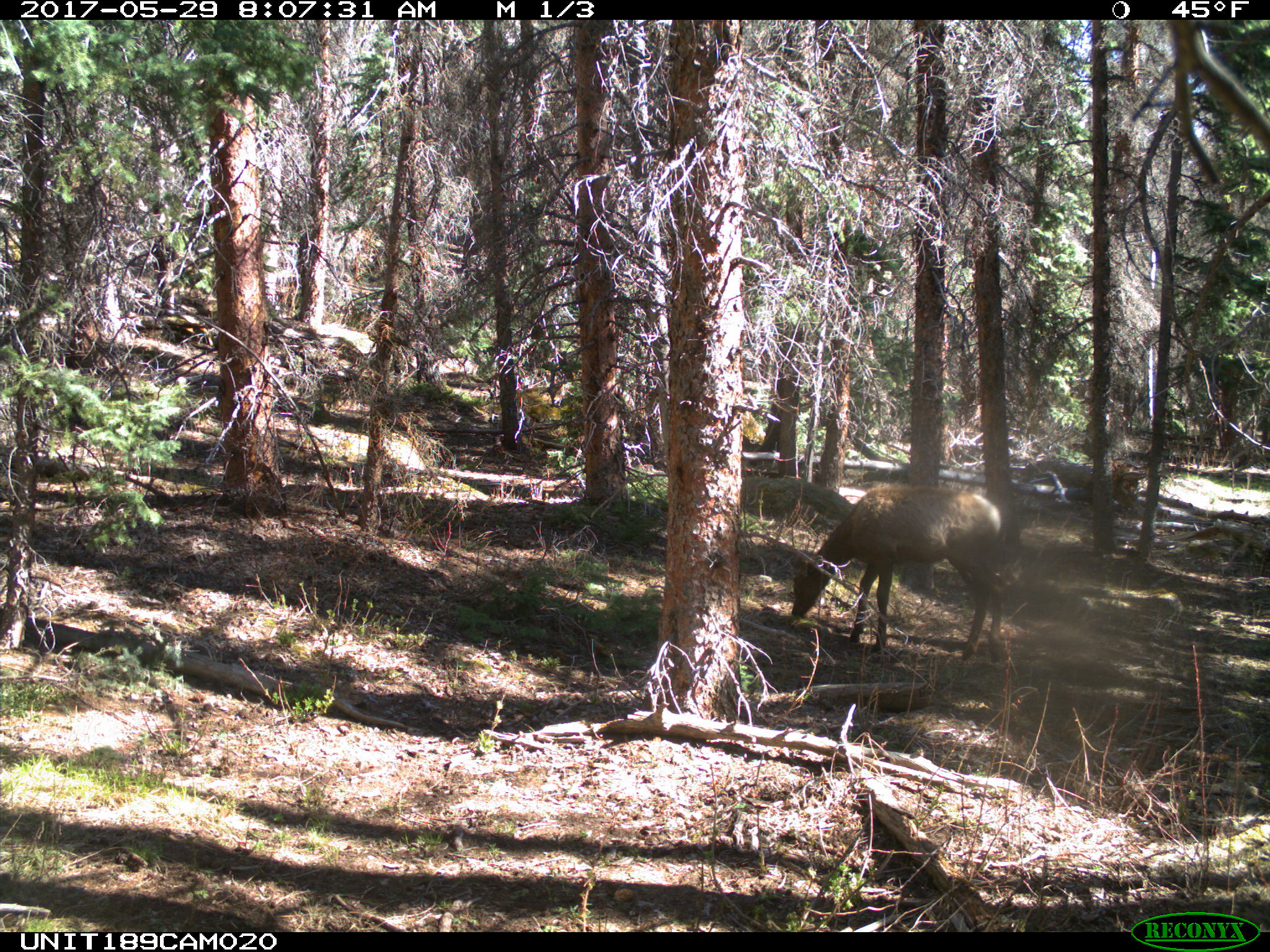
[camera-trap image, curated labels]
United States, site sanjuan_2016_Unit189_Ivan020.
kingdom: Animalia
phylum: Chordata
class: Mammalia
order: Artiodactyla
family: Cervidae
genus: Cervus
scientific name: Cervus elaphus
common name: red deer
Cervus elaphus (red deer).